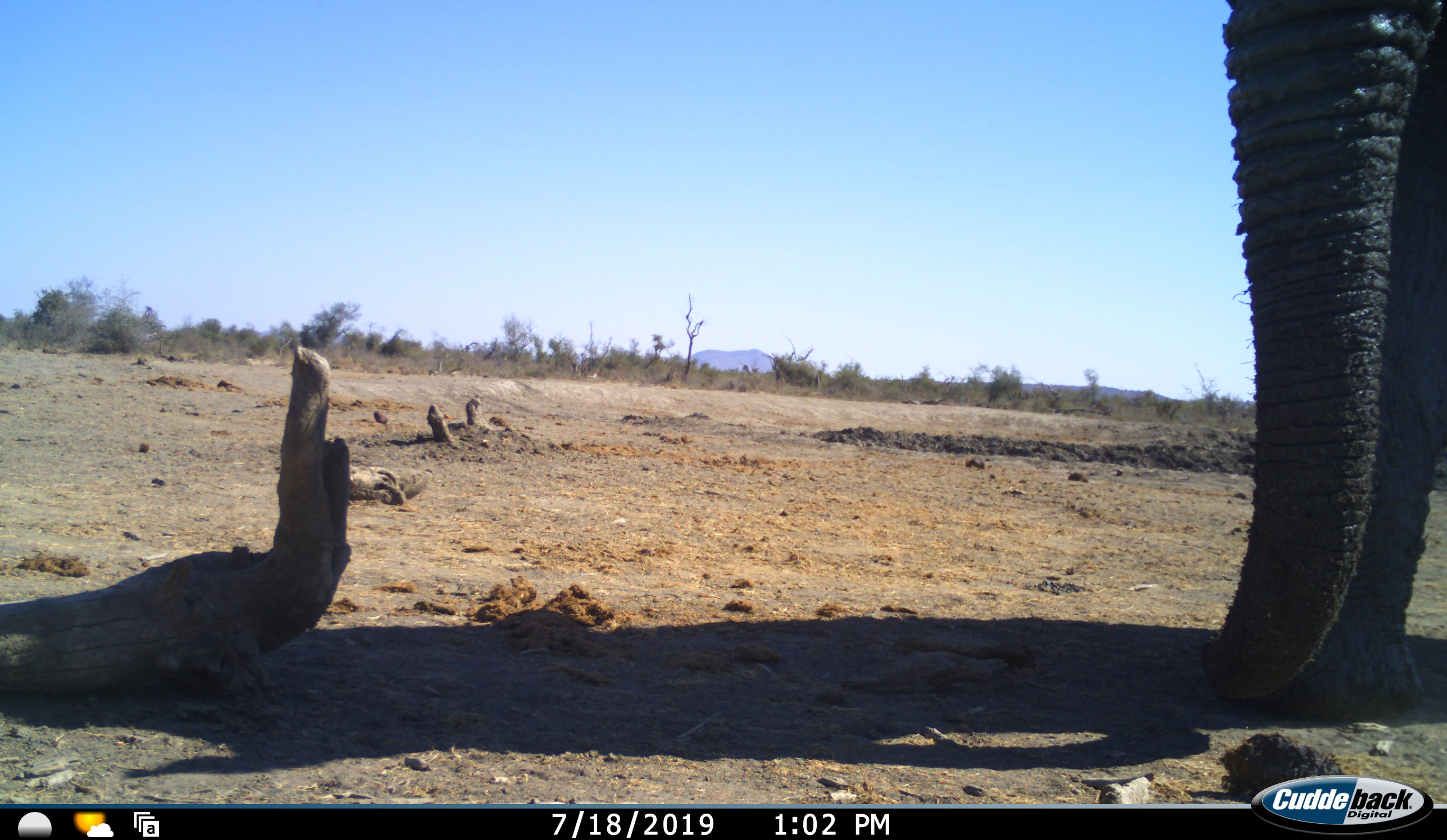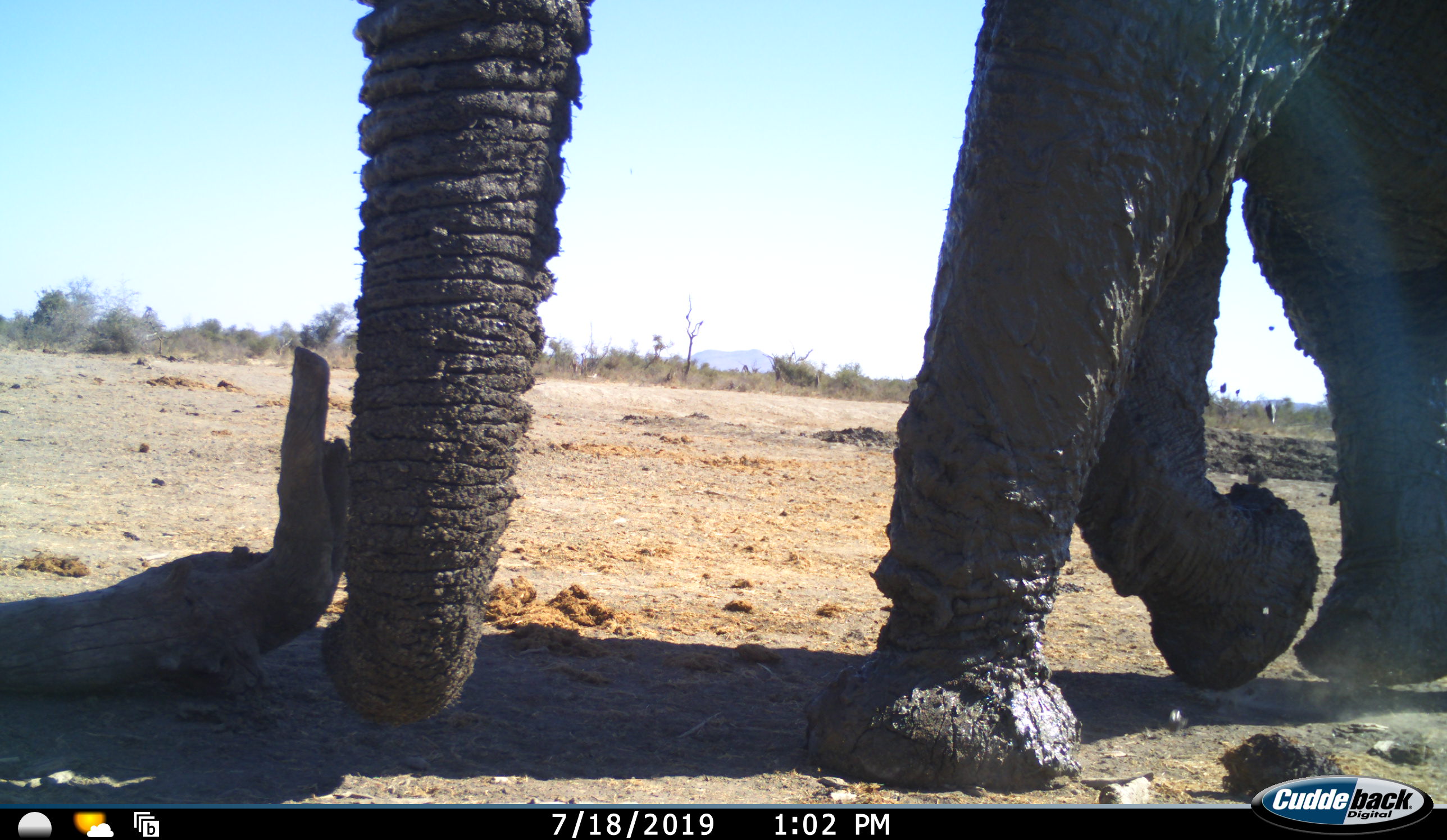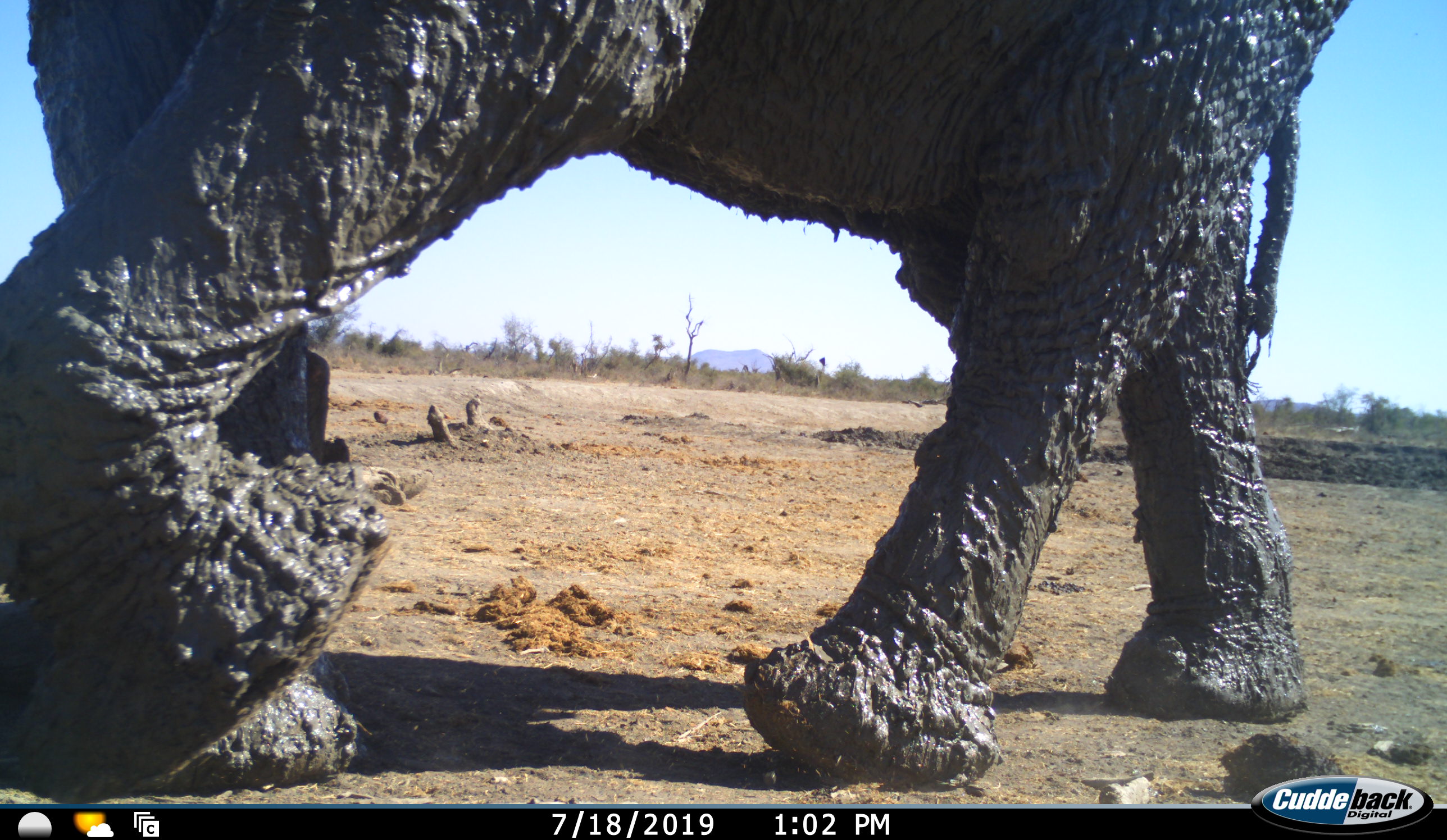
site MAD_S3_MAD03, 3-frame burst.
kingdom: Animalia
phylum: Chordata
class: Mammalia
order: Proboscidea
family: Elephantidae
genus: Loxodonta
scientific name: Loxodonta africana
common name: african bush elephant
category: elephant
Elephant (african bush elephant) (Loxodonta africana), count 1. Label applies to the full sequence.